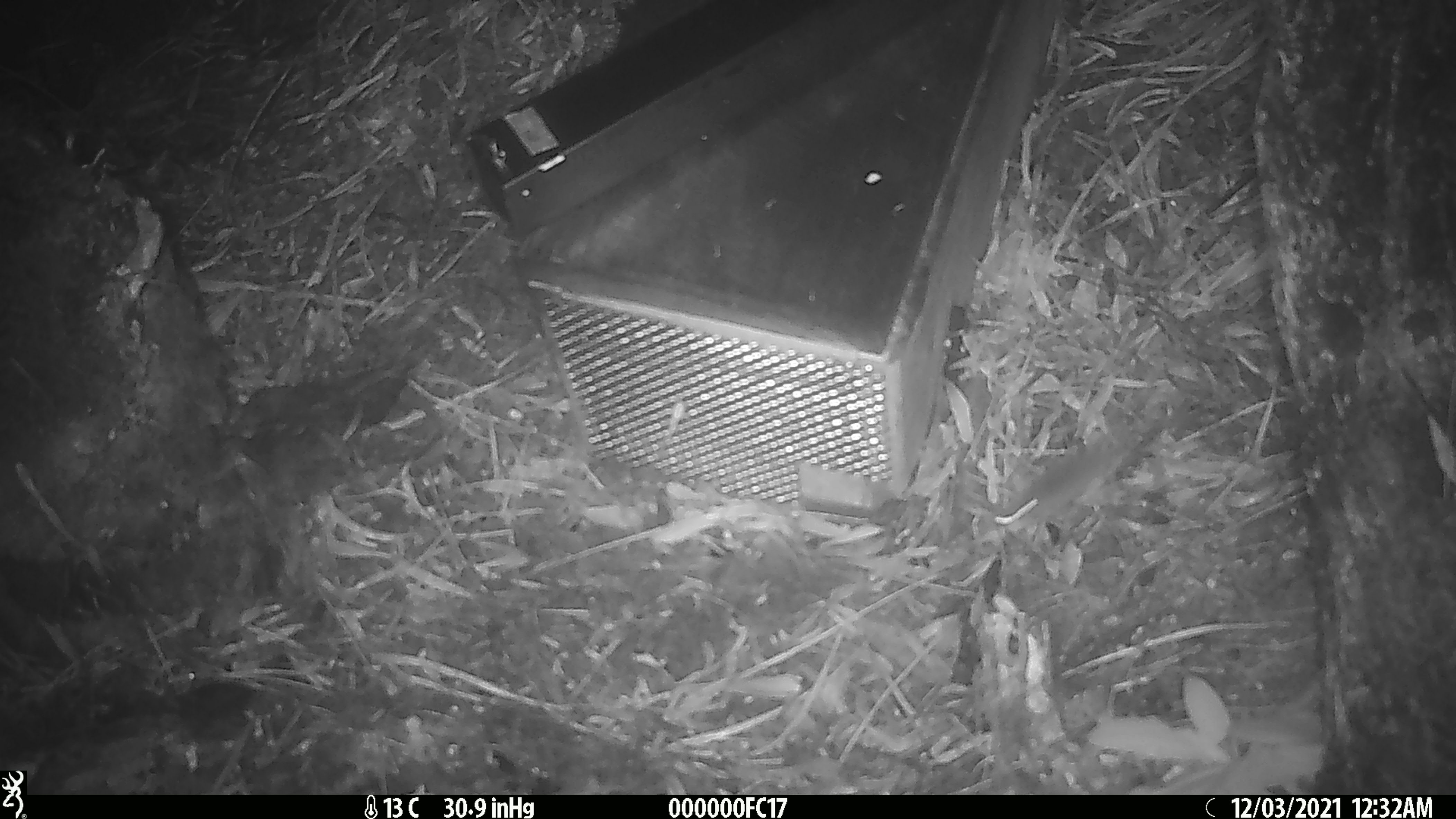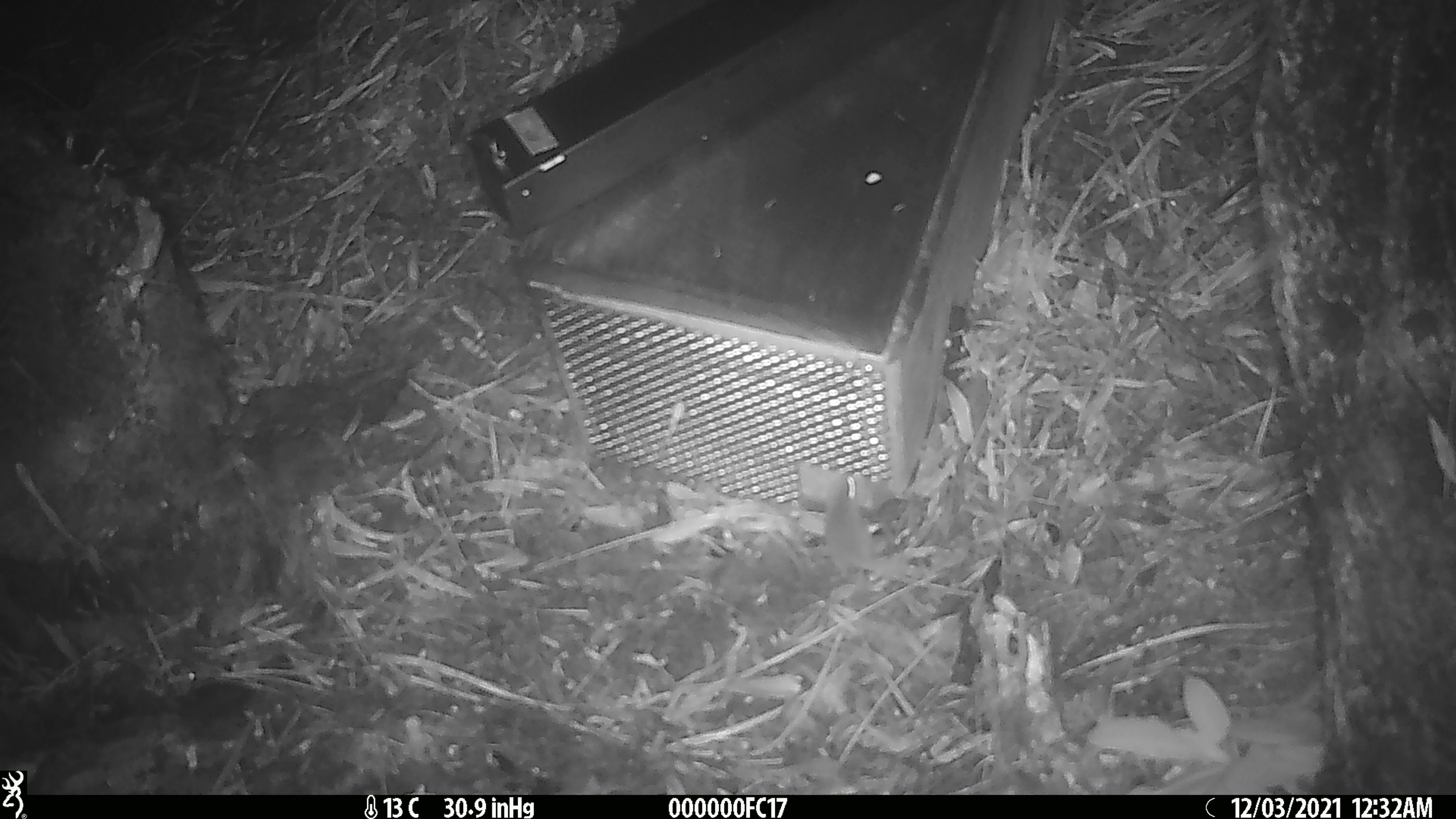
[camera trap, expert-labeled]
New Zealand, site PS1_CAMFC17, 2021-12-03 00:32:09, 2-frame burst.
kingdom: Animalia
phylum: Chordata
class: Mammalia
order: Rodentia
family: Muridae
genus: Mus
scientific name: Mus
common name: mouse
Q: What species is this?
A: Mouse (Mus).